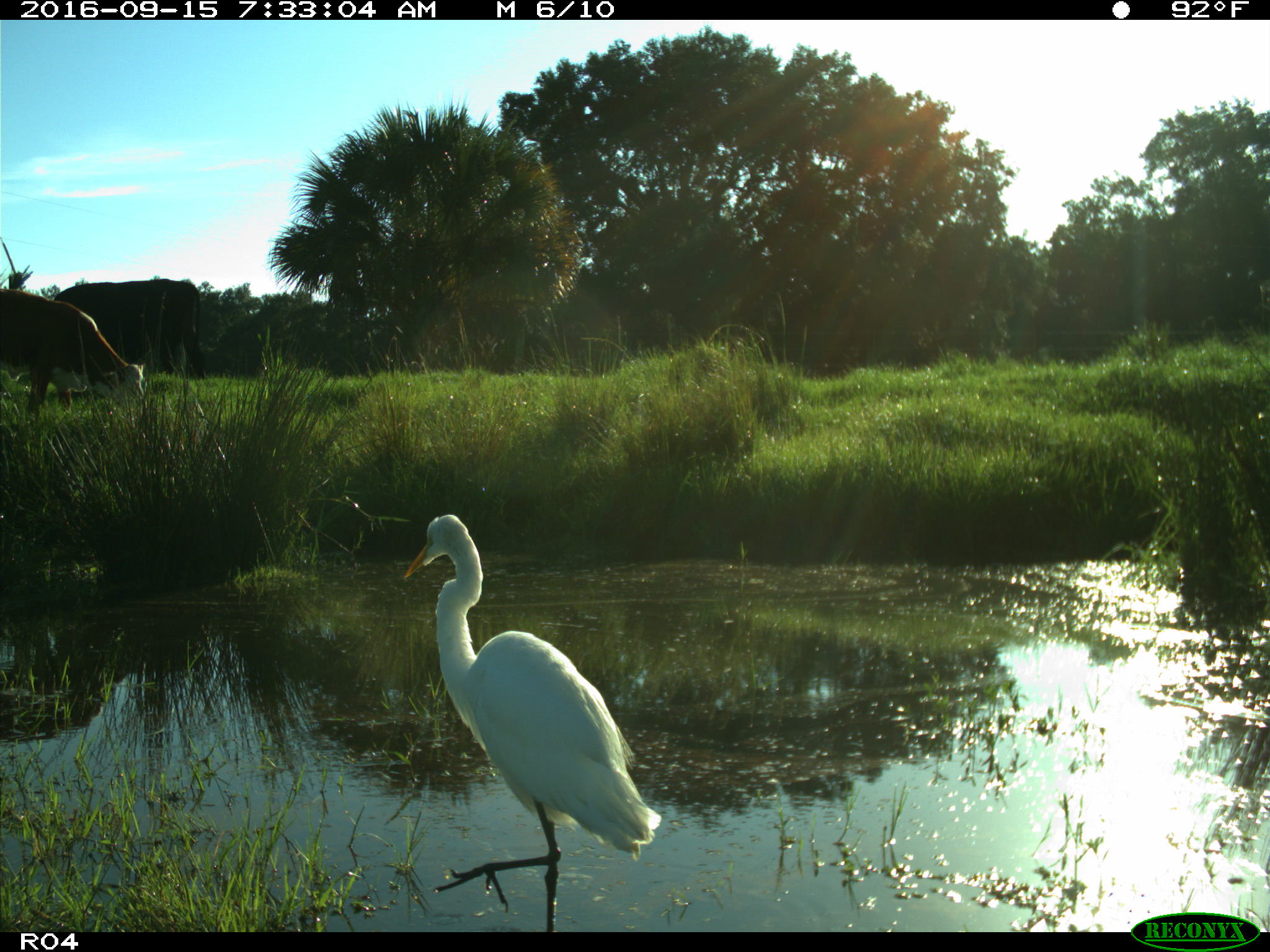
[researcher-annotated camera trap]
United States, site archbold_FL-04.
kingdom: Animalia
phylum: Chordata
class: Mammalia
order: Artiodactyla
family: Bovidae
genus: Bos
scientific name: Bos taurus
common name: domestic cow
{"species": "Bos taurus (domestic cow)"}